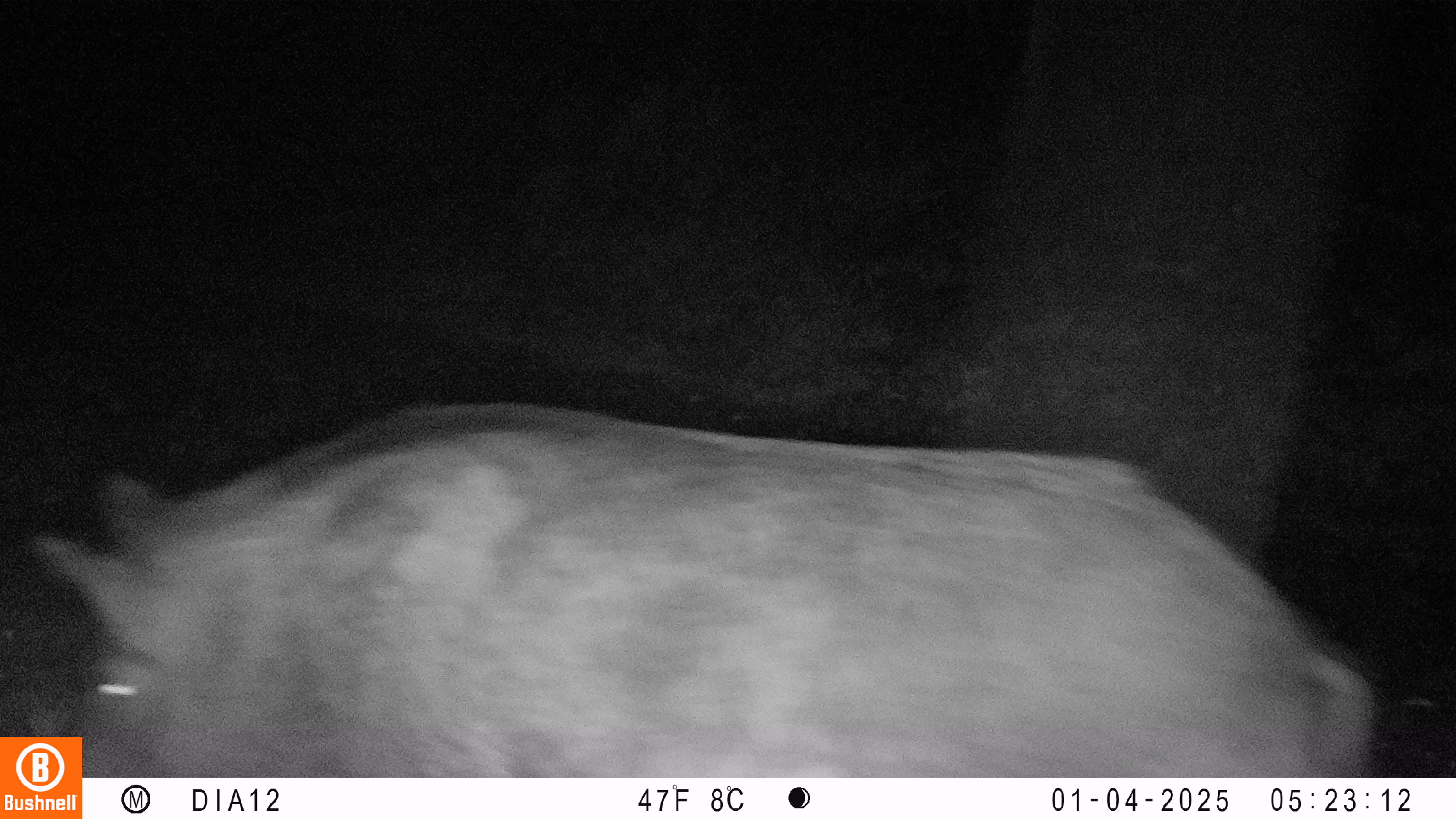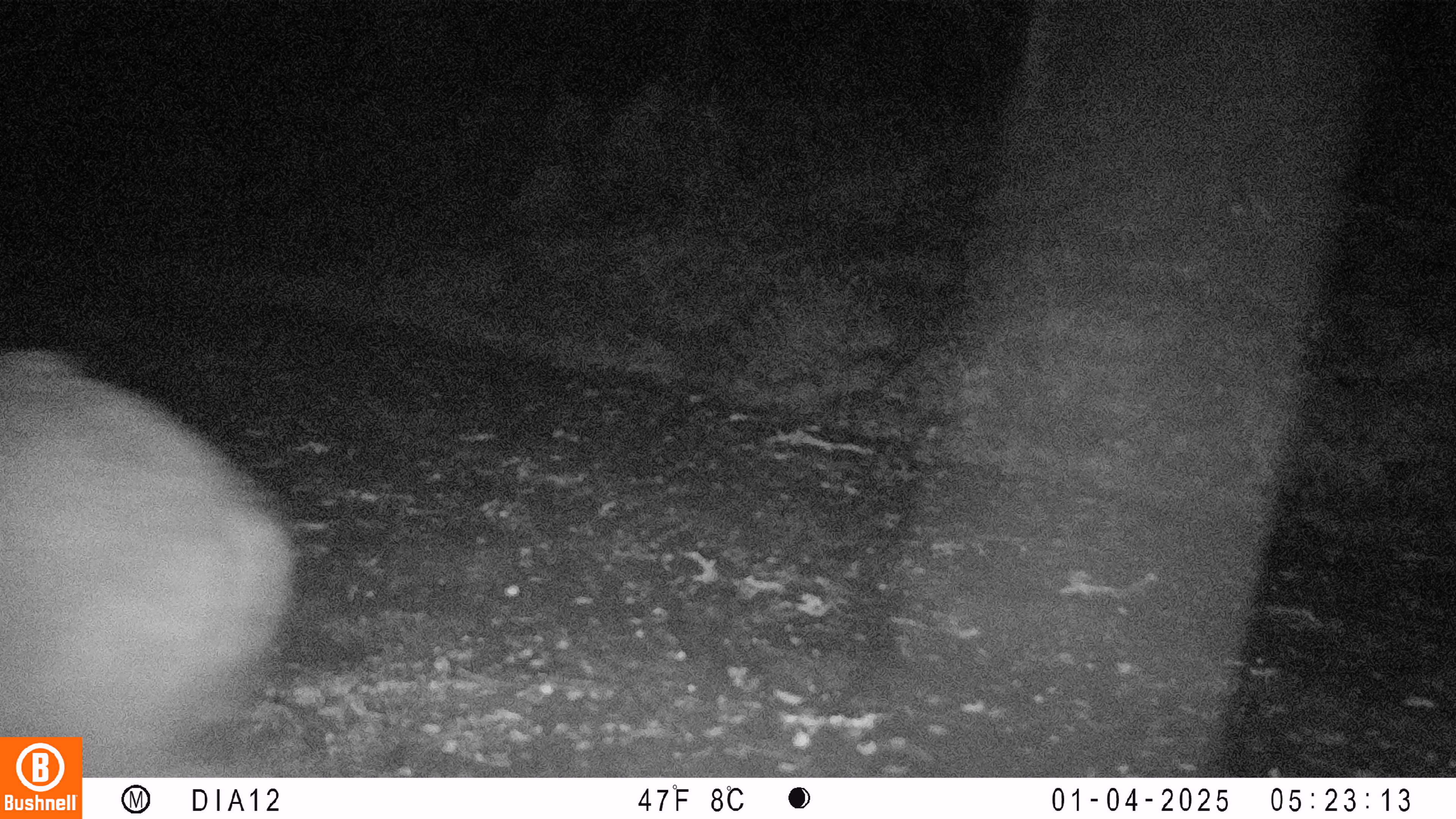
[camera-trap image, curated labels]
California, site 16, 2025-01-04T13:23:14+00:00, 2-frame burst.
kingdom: Animalia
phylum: Chordata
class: Mammalia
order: Artiodactyla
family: Suidae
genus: Sus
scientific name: Sus scrofa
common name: wild boar